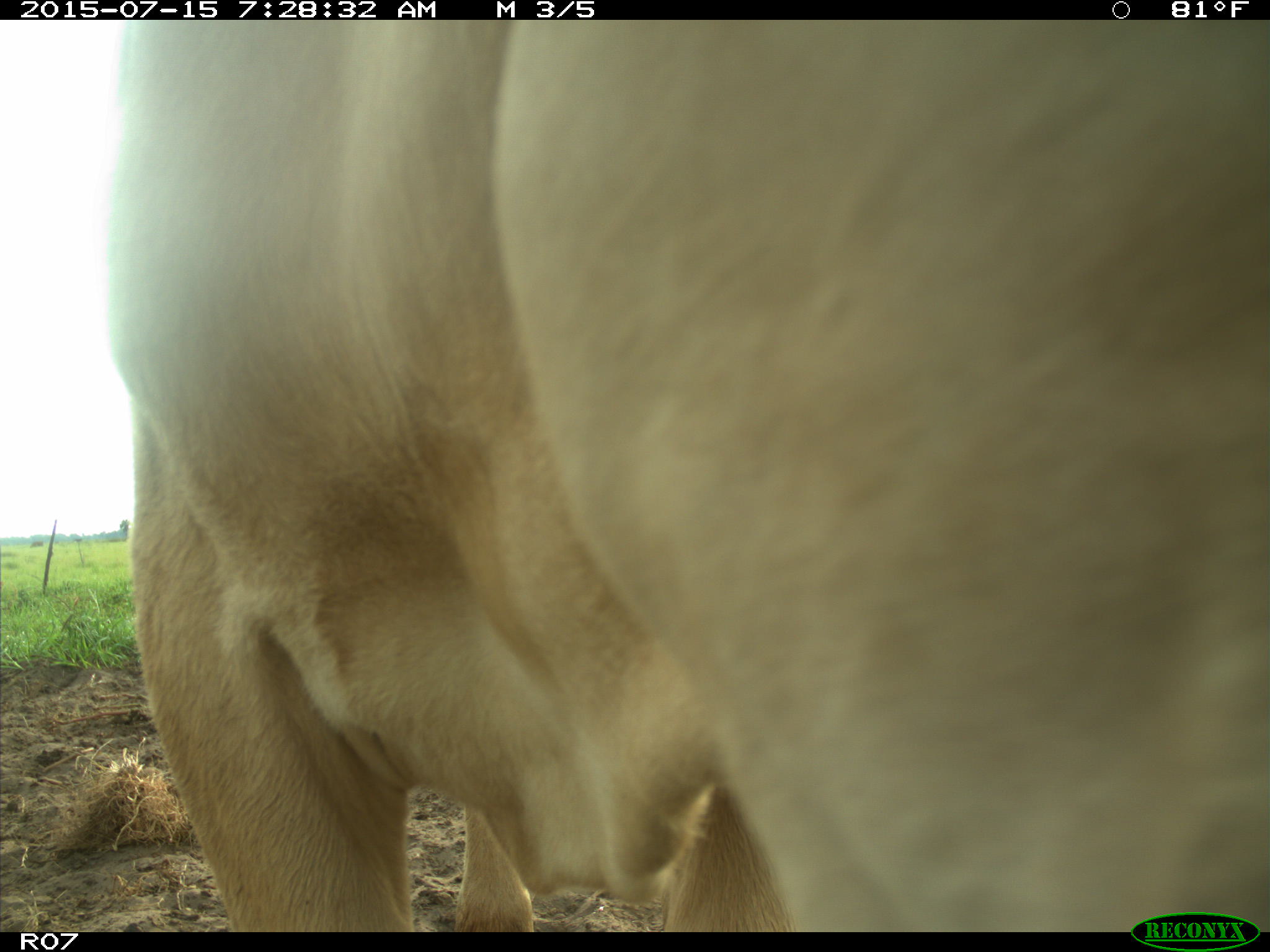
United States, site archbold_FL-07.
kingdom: Animalia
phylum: Chordata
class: Mammalia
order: Artiodactyla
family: Bovidae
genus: Bos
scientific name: Bos taurus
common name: domestic cow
Bos taurus (domestic cow).